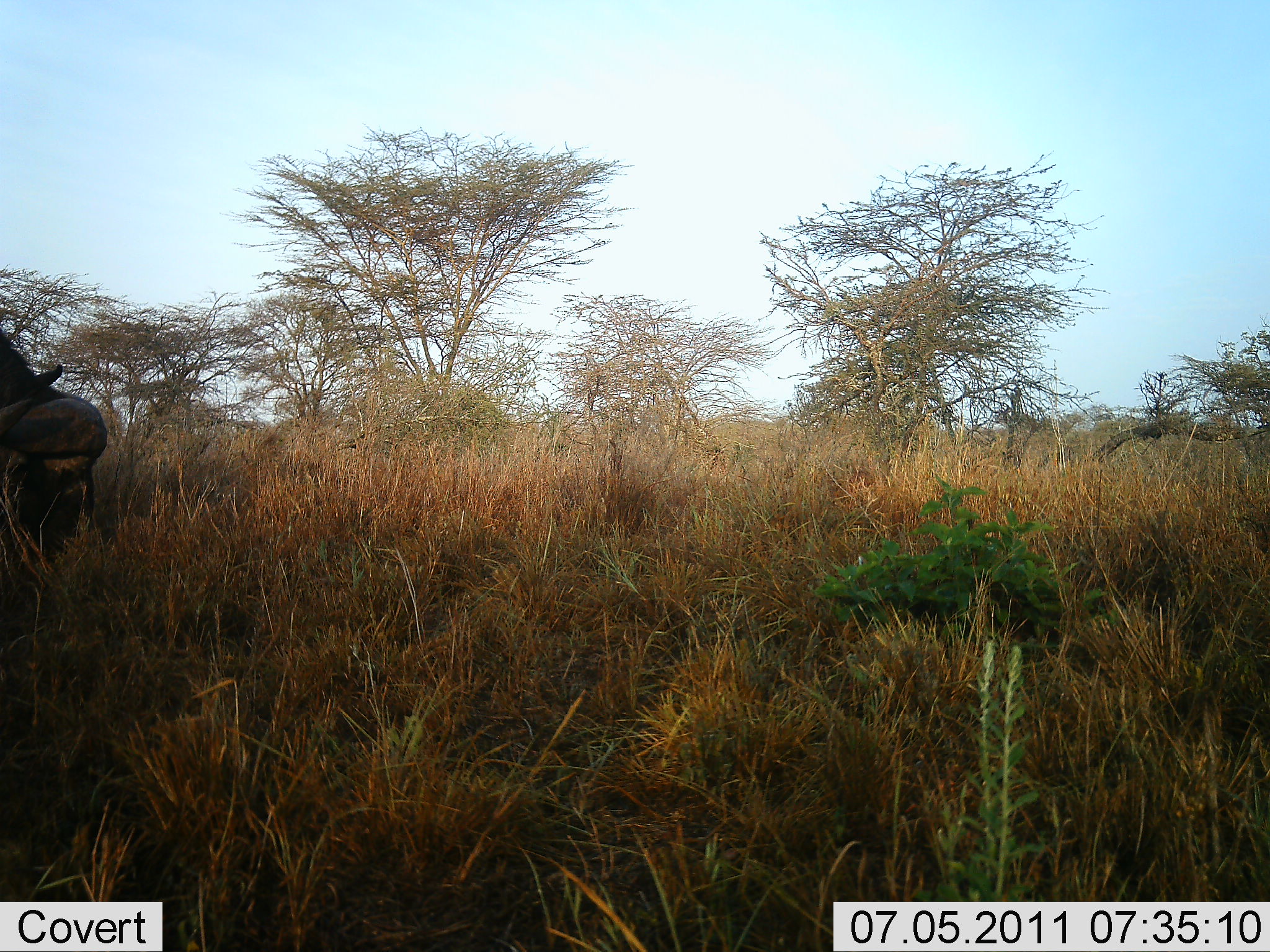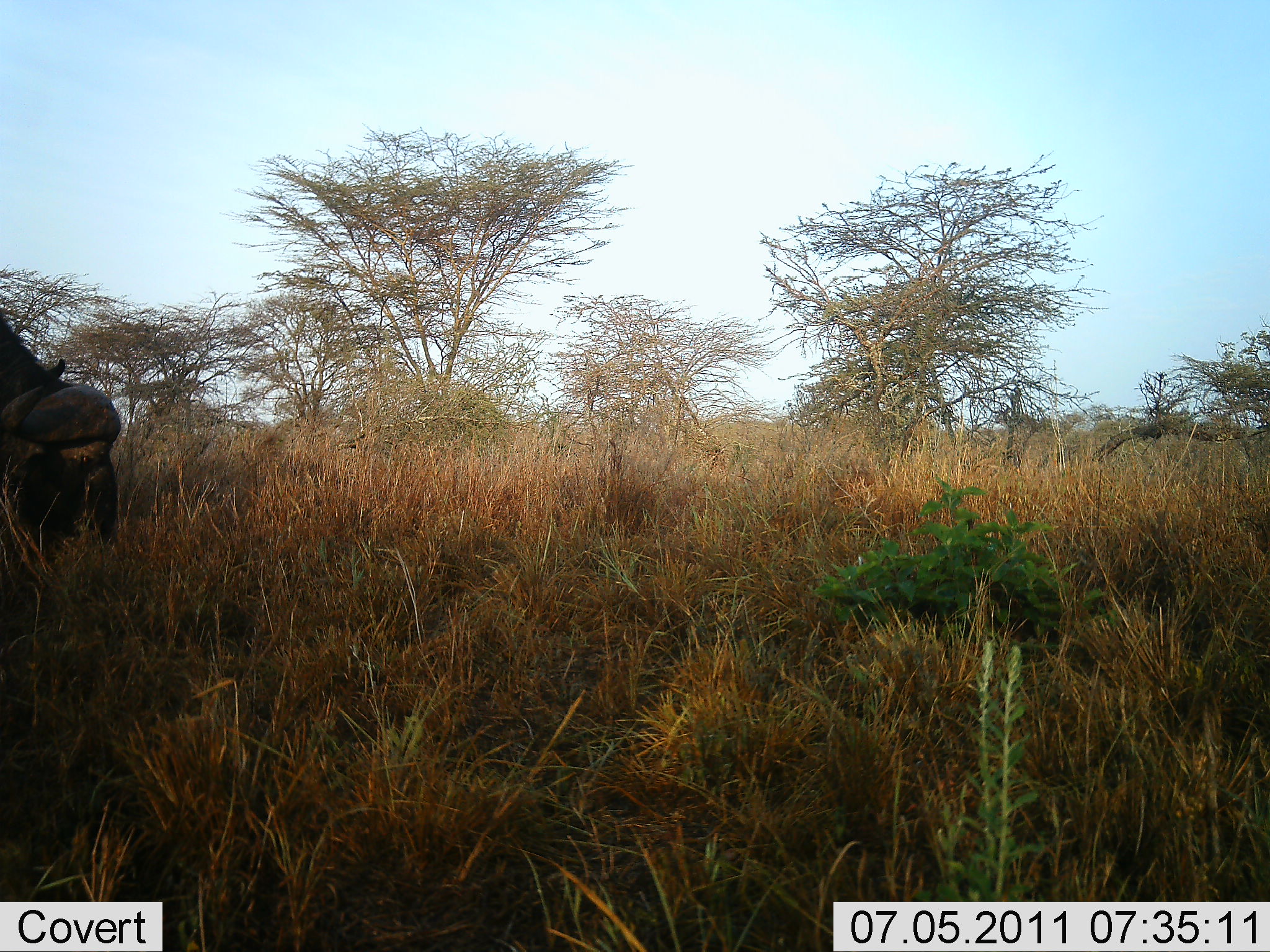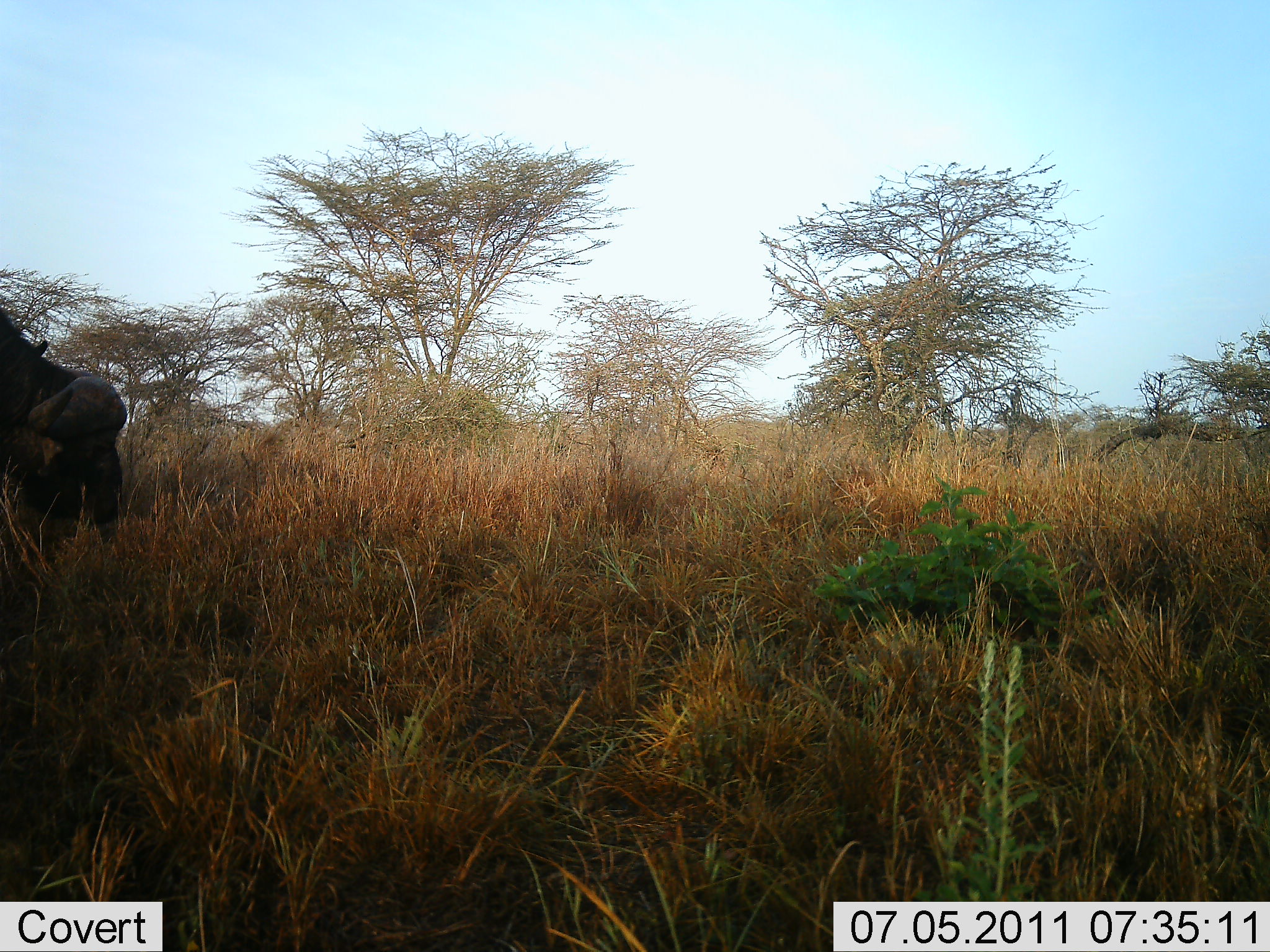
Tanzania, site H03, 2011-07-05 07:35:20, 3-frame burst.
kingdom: Animalia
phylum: Chordata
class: Mammalia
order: Artiodactyla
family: Bovidae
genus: Syncerus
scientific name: Syncerus caffer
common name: cape buffalo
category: buffalo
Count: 1.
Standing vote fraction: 25%.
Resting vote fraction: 0%.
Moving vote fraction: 0%.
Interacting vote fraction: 0%.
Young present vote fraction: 0%.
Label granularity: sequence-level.